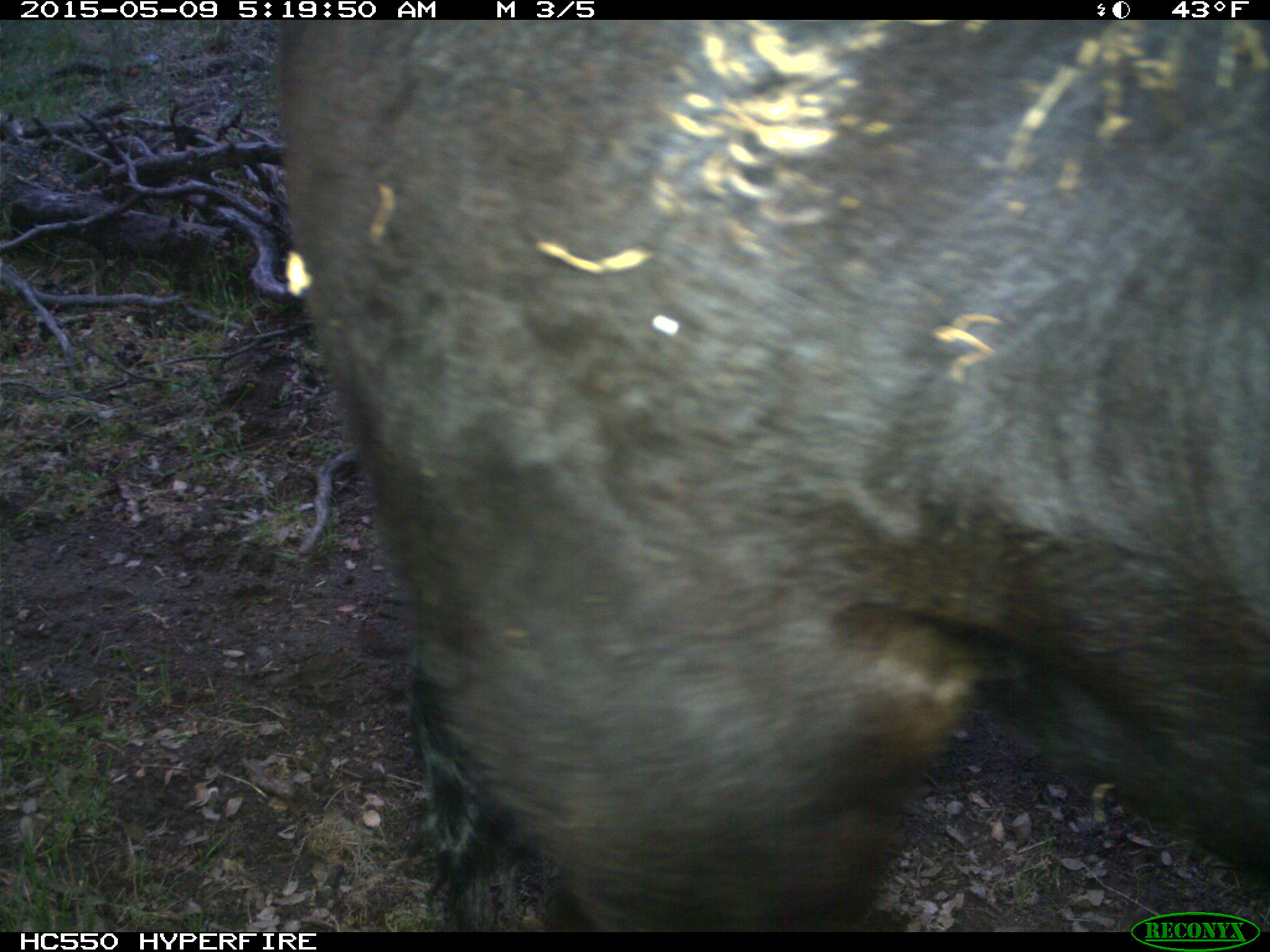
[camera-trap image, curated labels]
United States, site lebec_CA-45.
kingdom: Animalia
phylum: Chordata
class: Mammalia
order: Artiodactyla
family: Bovidae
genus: Bos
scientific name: Bos taurus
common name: domestic cow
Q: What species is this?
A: Bos taurus (domestic cow).